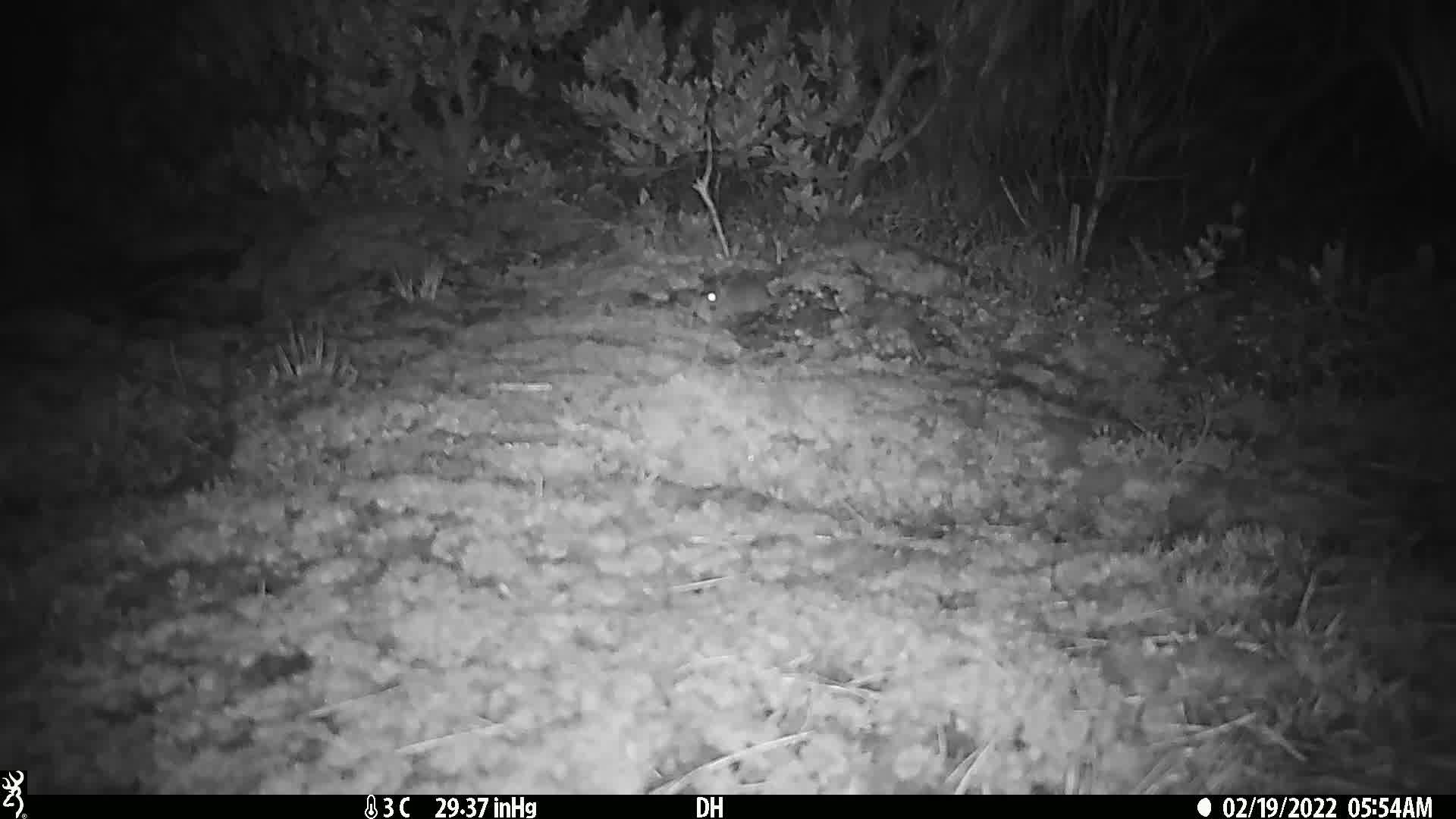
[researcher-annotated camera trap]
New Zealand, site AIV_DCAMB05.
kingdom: Animalia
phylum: Chordata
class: Mammalia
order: Rodentia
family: Muridae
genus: Mus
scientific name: Mus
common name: mouse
Mouse (Mus).